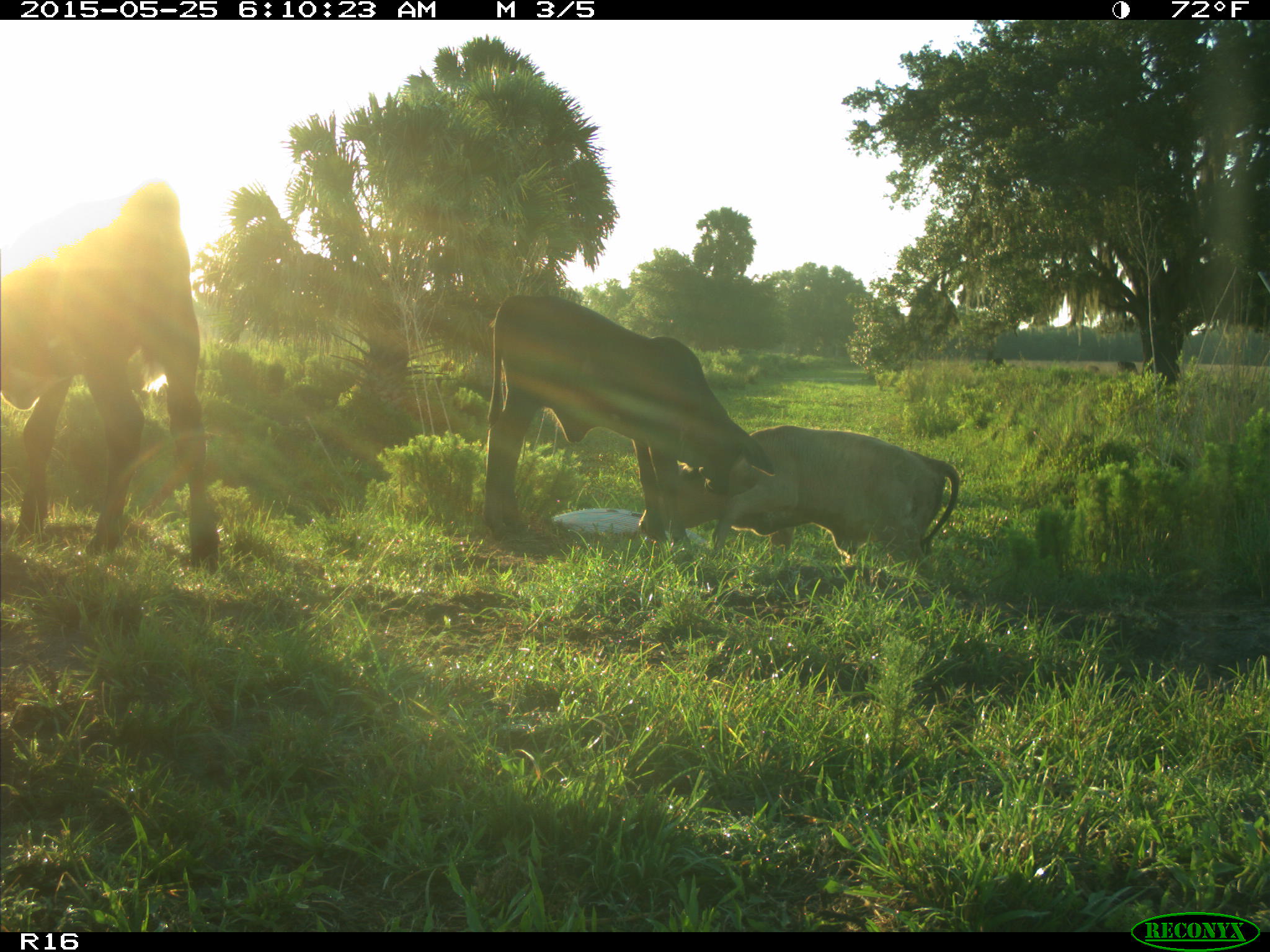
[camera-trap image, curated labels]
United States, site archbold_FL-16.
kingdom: Animalia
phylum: Chordata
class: Mammalia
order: Artiodactyla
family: Bovidae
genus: Bos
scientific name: Bos taurus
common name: domestic cow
Bos taurus (domestic cow).